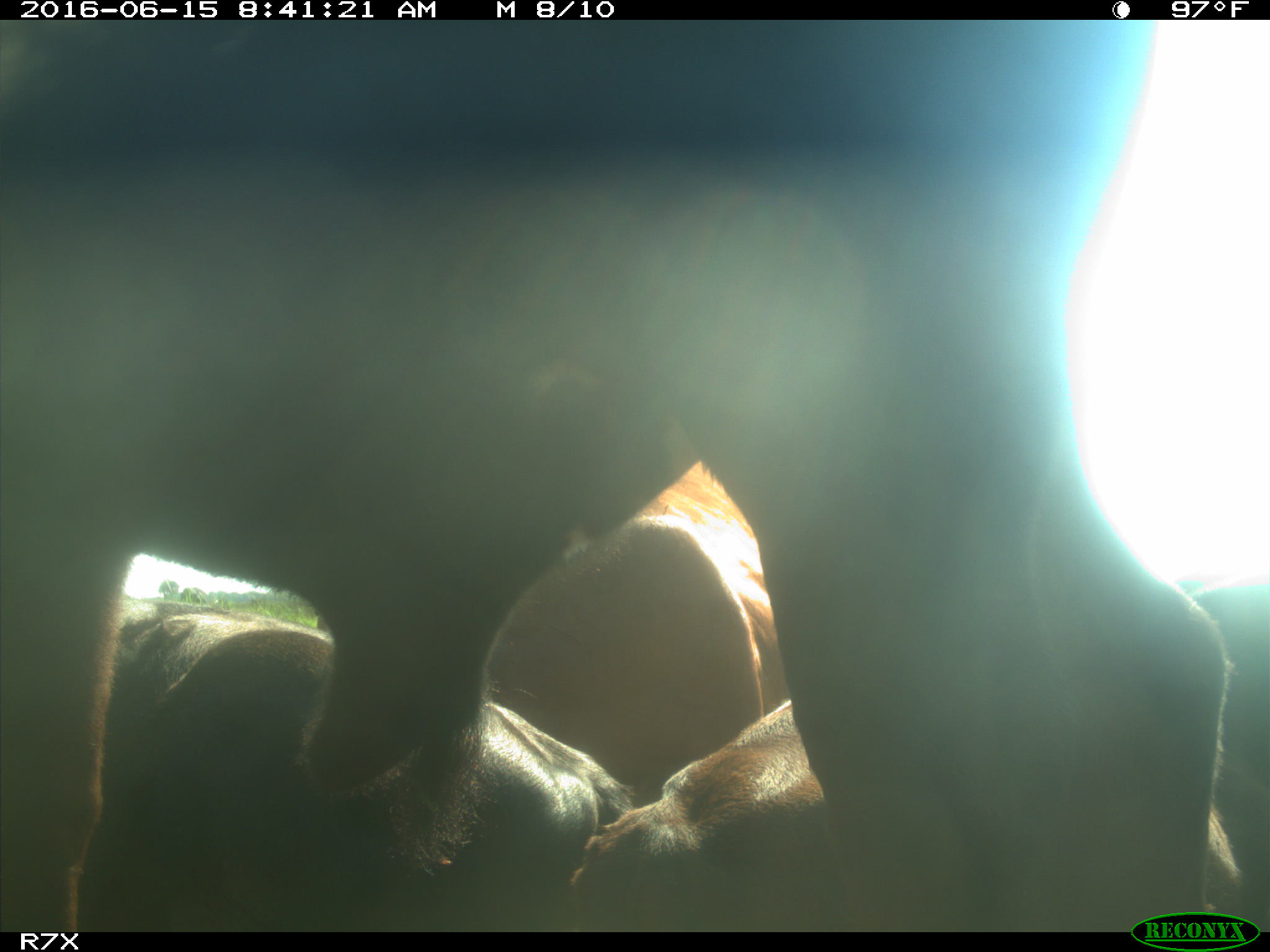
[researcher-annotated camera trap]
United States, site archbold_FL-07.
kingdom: Animalia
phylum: Chordata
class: Mammalia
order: Artiodactyla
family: Bovidae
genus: Bos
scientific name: Bos taurus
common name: domestic cow